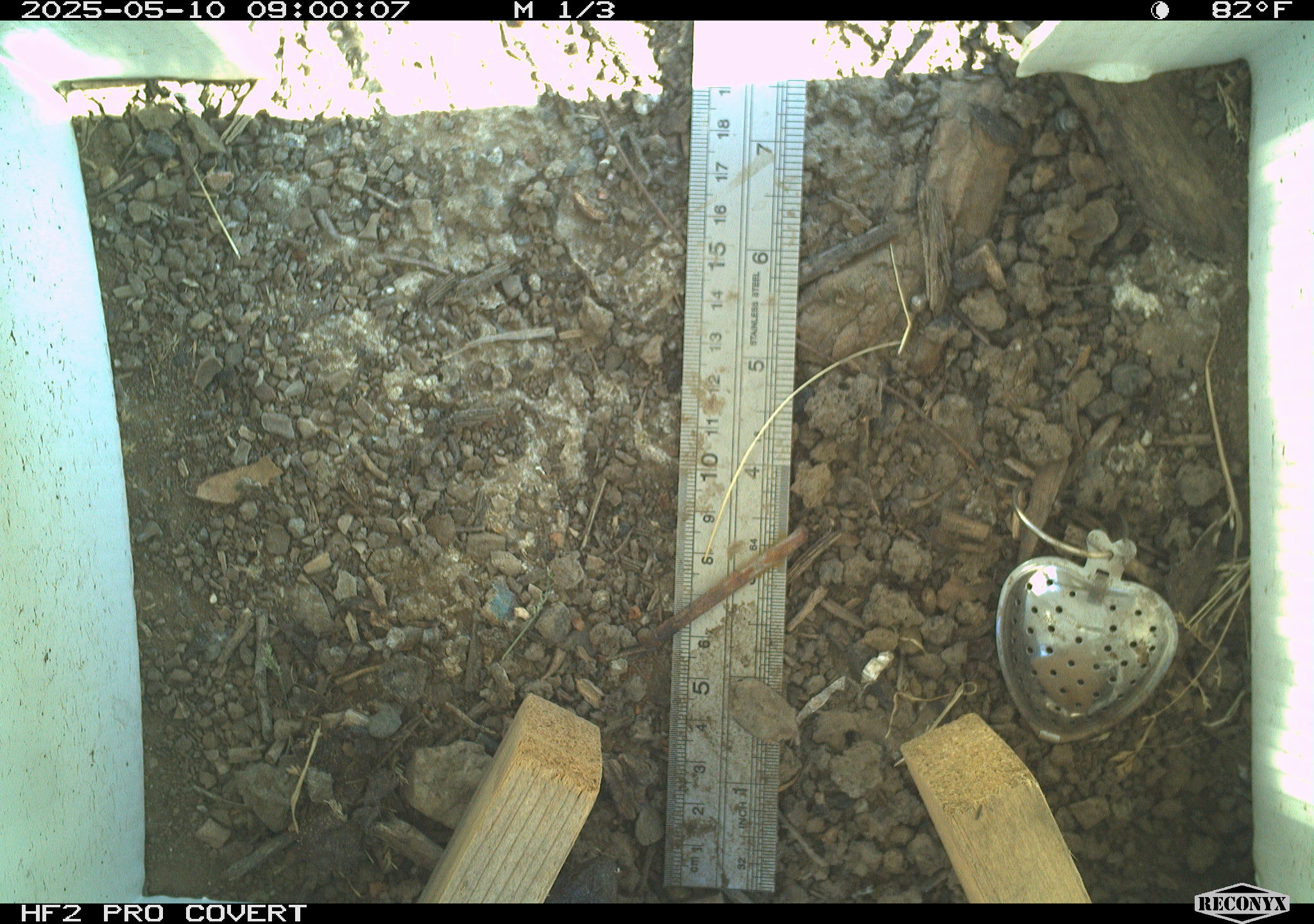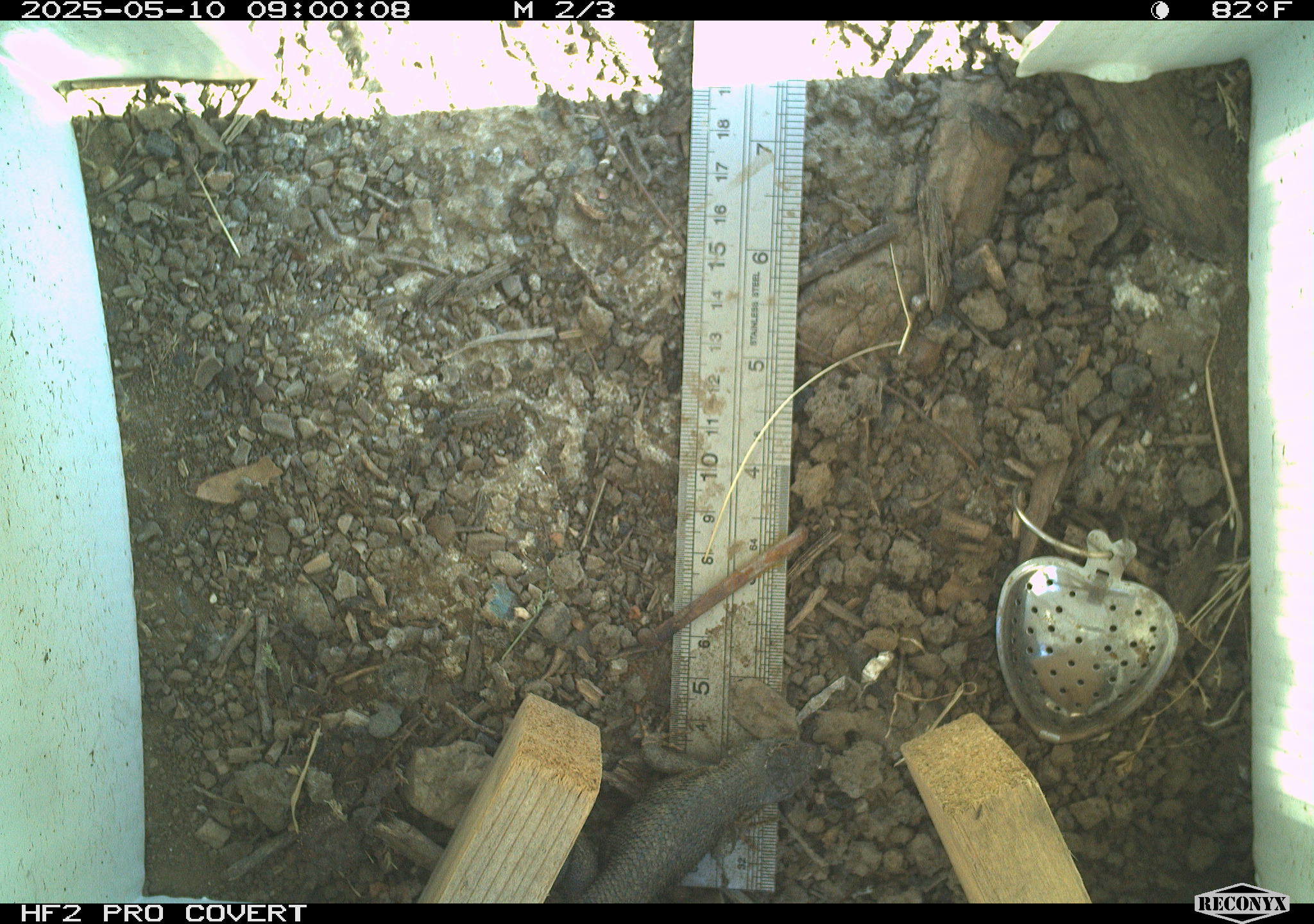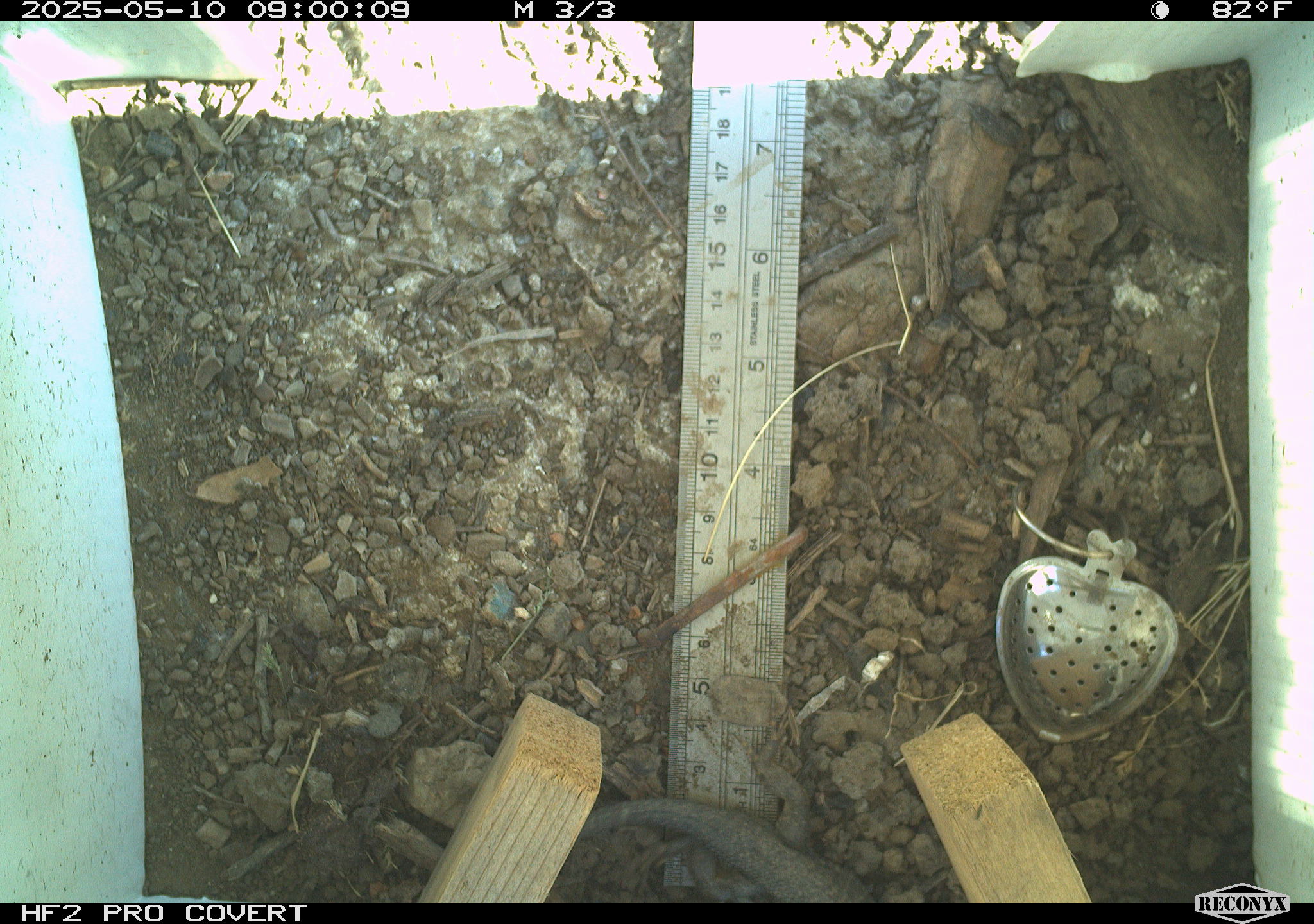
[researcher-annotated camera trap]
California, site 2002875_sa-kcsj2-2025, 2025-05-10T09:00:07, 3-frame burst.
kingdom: Animalia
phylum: Chordata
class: Reptilia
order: Squamata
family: Phrynosomatidae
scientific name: Phrynosomatidae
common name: north american spiny lizards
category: sceloporus/uta species